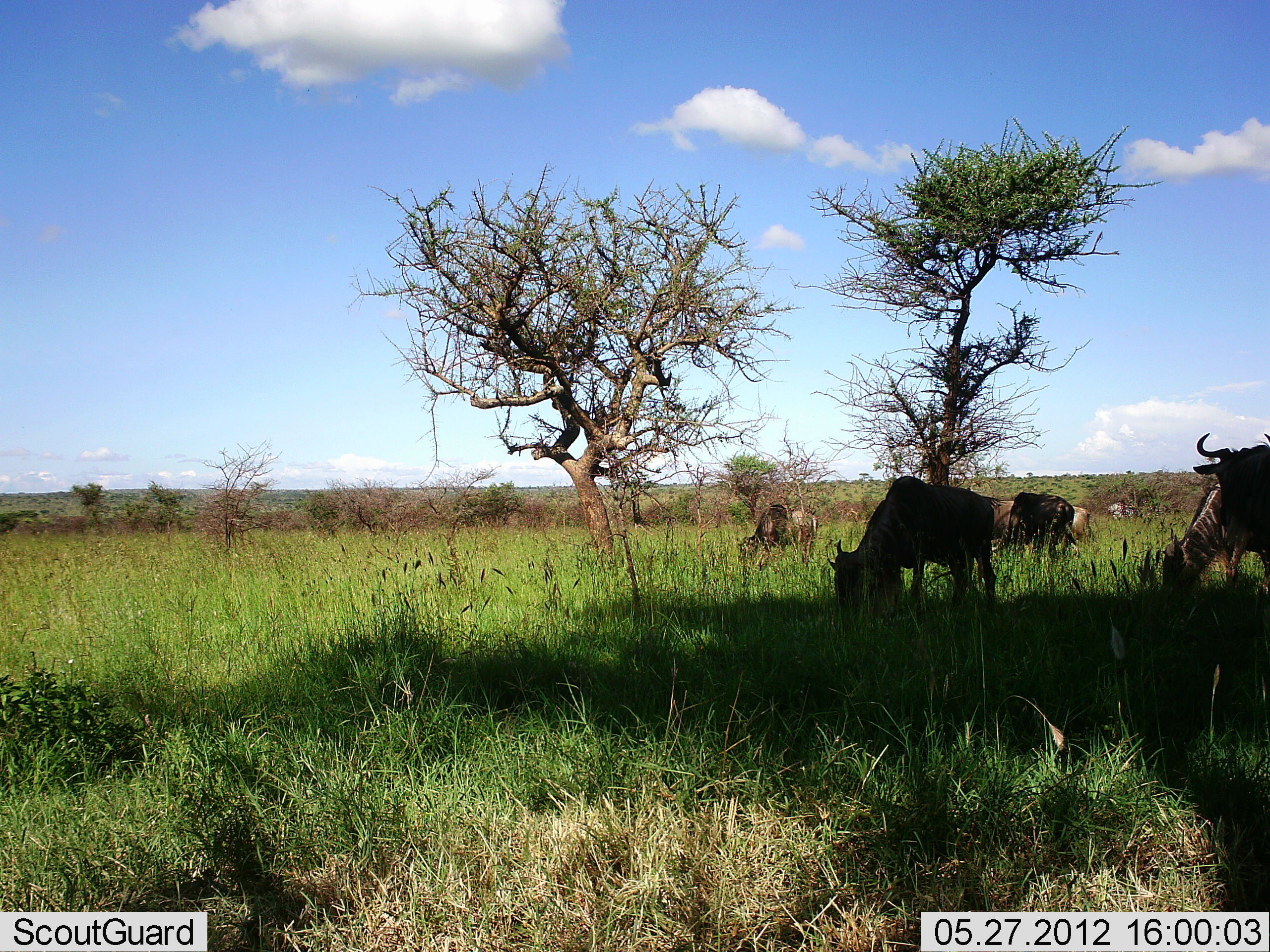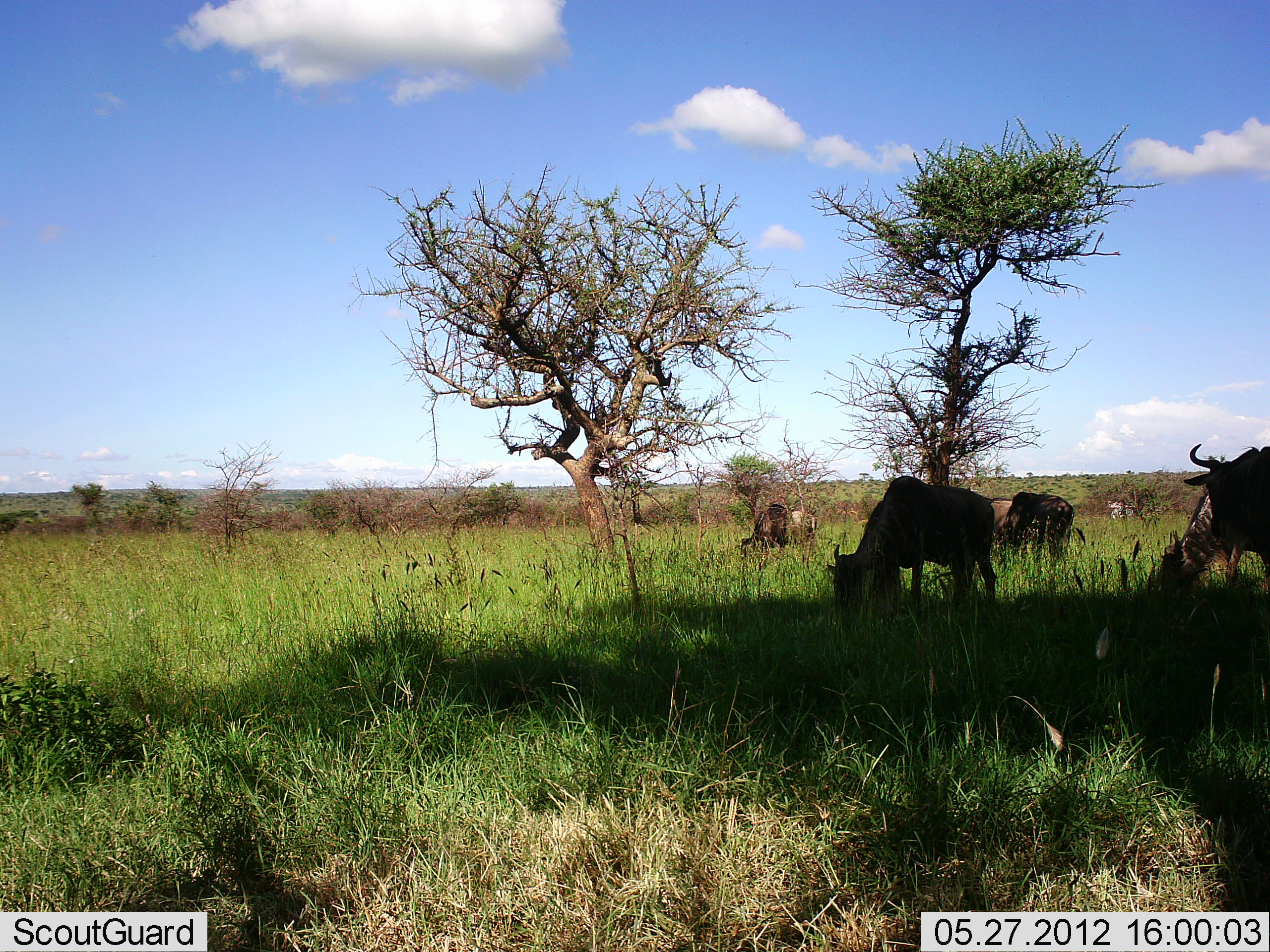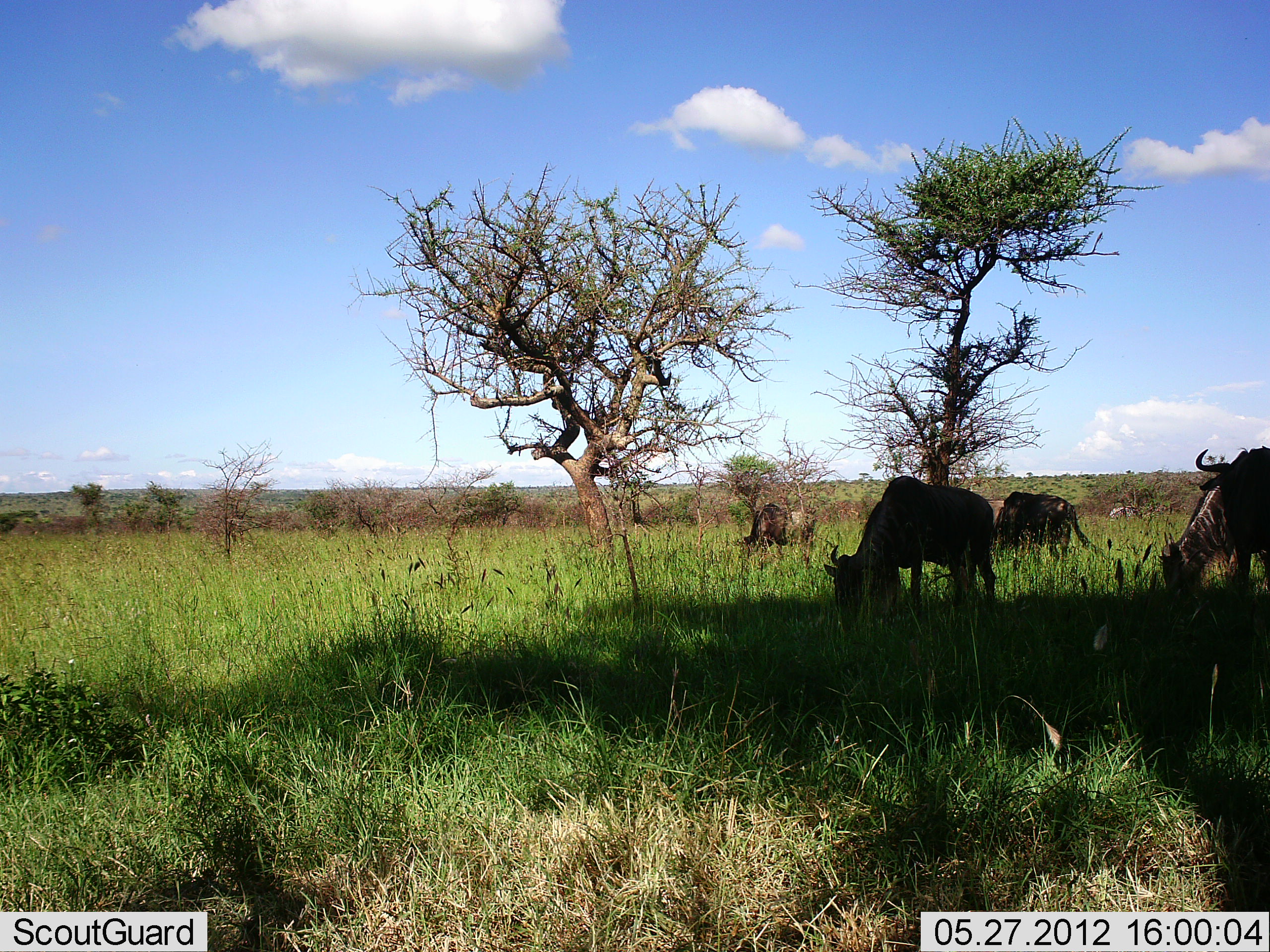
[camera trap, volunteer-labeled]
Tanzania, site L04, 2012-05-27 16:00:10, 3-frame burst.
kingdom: Animalia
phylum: Chordata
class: Mammalia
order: Artiodactyla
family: Bovidae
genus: Connochaetes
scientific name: Connochaetes taurinus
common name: blue wildebeest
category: wildebeest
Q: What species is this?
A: Wildebeest (blue wildebeest) (Connochaetes taurinus).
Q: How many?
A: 5.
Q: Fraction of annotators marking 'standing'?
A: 27%.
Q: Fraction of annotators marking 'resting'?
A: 0%.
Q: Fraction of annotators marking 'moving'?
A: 0%.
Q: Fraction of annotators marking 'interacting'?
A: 0%.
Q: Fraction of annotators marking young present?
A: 0%.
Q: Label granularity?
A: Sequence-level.